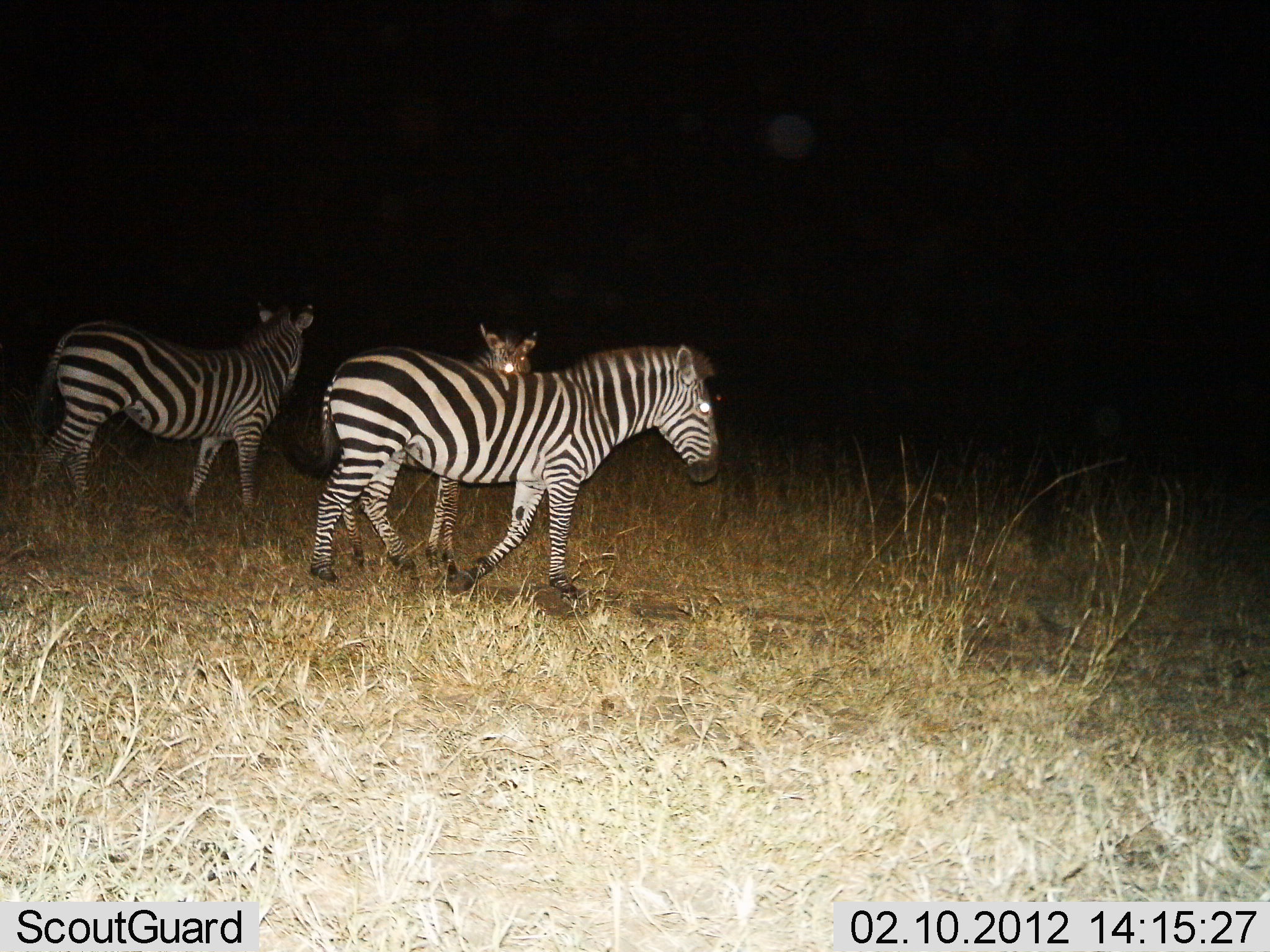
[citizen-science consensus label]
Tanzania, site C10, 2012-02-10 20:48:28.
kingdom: Animalia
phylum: Chordata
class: Mammalia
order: Perissodactyla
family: Equidae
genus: Equus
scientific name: Equus quagga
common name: plains zebra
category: zebra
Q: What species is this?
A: Zebra (plains zebra) (Equus quagga).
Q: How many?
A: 3.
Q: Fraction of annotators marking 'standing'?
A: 39%.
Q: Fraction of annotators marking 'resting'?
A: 0%.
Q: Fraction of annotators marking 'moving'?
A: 78%.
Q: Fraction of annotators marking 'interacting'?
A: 4%.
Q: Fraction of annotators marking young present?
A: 9%.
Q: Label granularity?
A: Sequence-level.